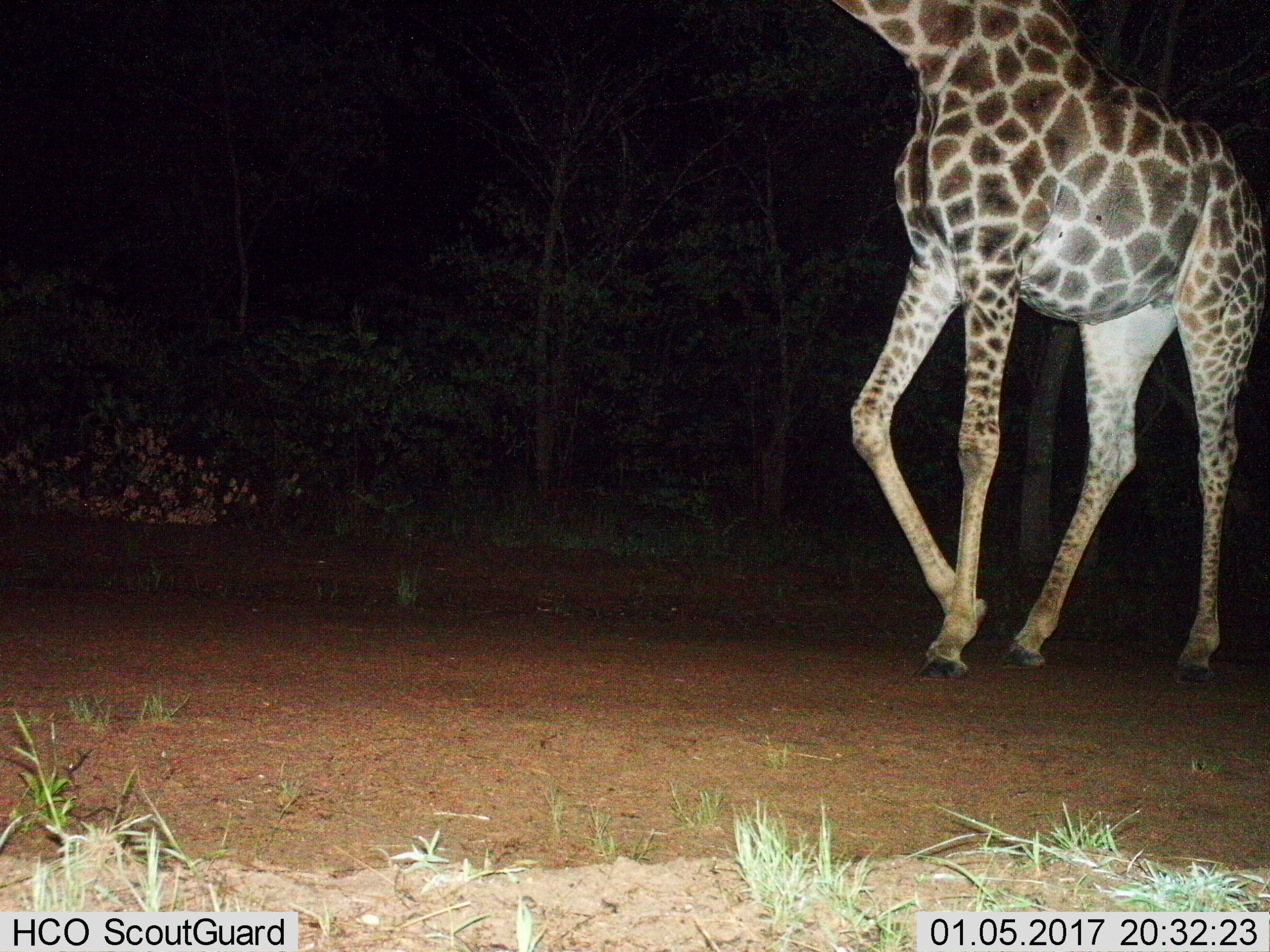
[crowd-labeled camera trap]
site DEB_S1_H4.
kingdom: Animalia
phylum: Chordata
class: Mammalia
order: Artiodactyla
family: Giraffidae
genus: Giraffa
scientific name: Giraffa camelopardalis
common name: giraffe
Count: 1.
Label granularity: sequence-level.